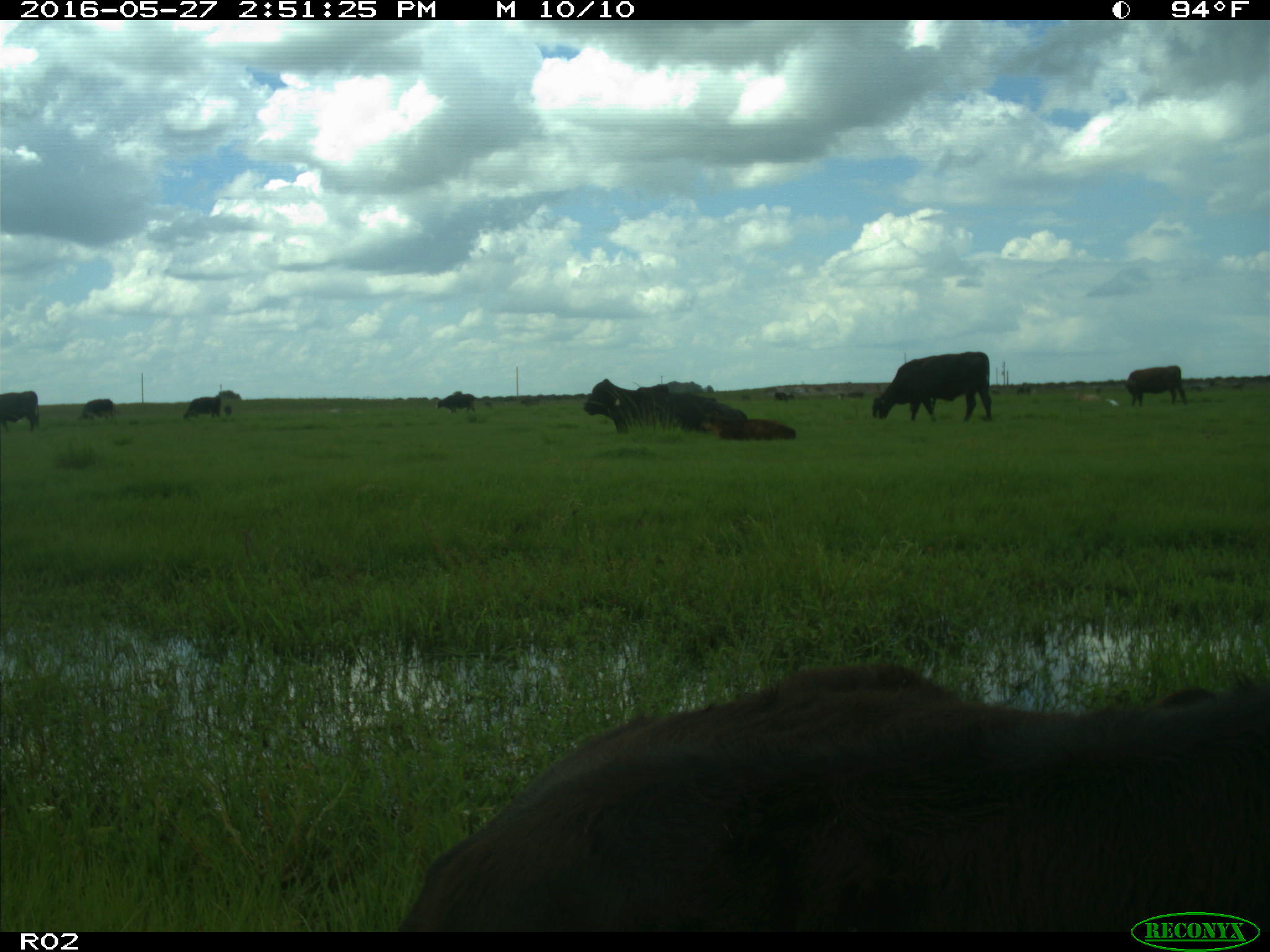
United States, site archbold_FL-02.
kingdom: Animalia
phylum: Chordata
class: Mammalia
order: Artiodactyla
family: Bovidae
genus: Bos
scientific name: Bos taurus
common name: domestic cow